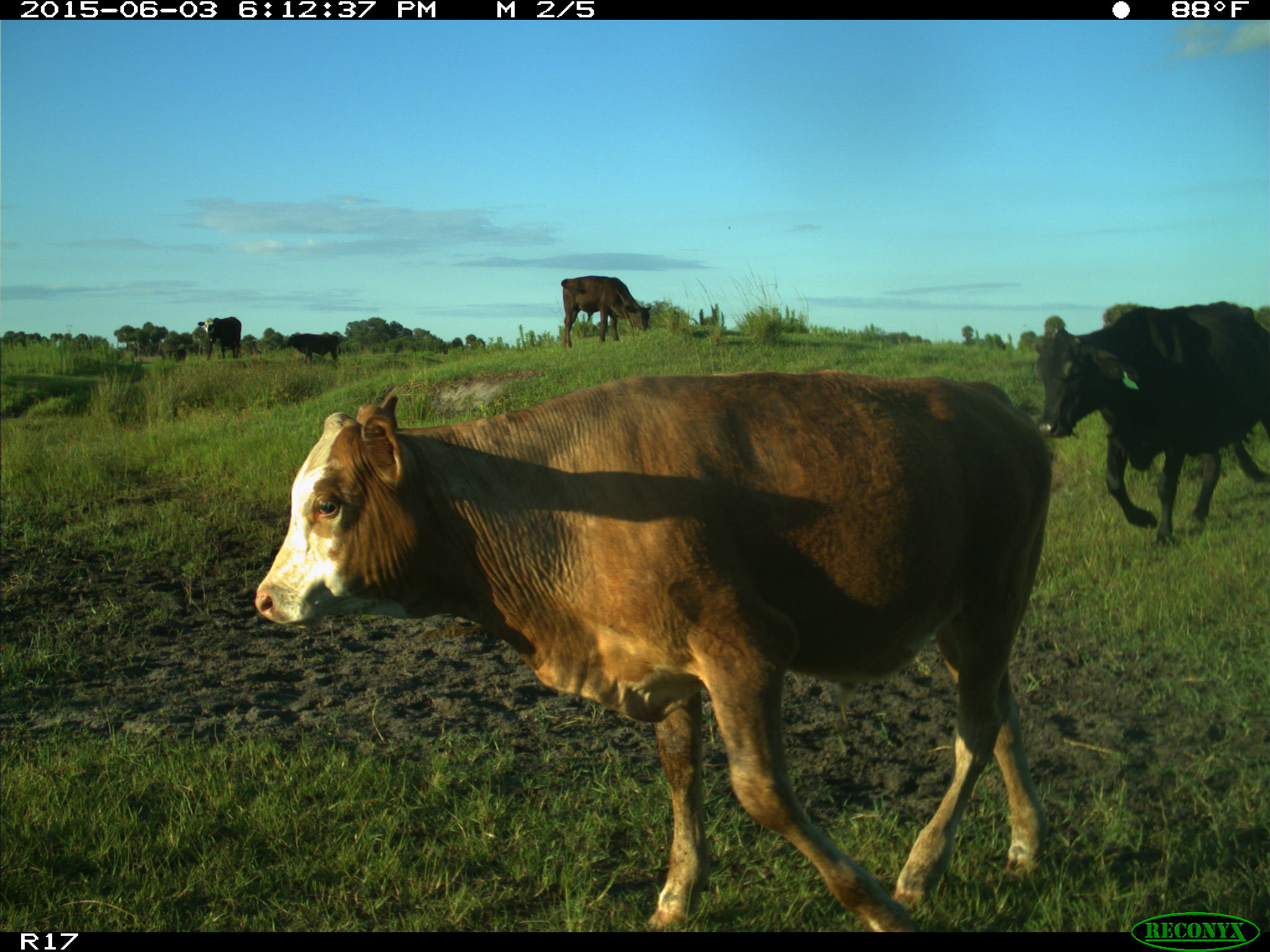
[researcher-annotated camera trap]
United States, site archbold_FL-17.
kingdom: Animalia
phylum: Chordata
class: Mammalia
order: Artiodactyla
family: Bovidae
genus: Bos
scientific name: Bos taurus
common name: domestic cow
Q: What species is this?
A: Bos taurus (domestic cow).